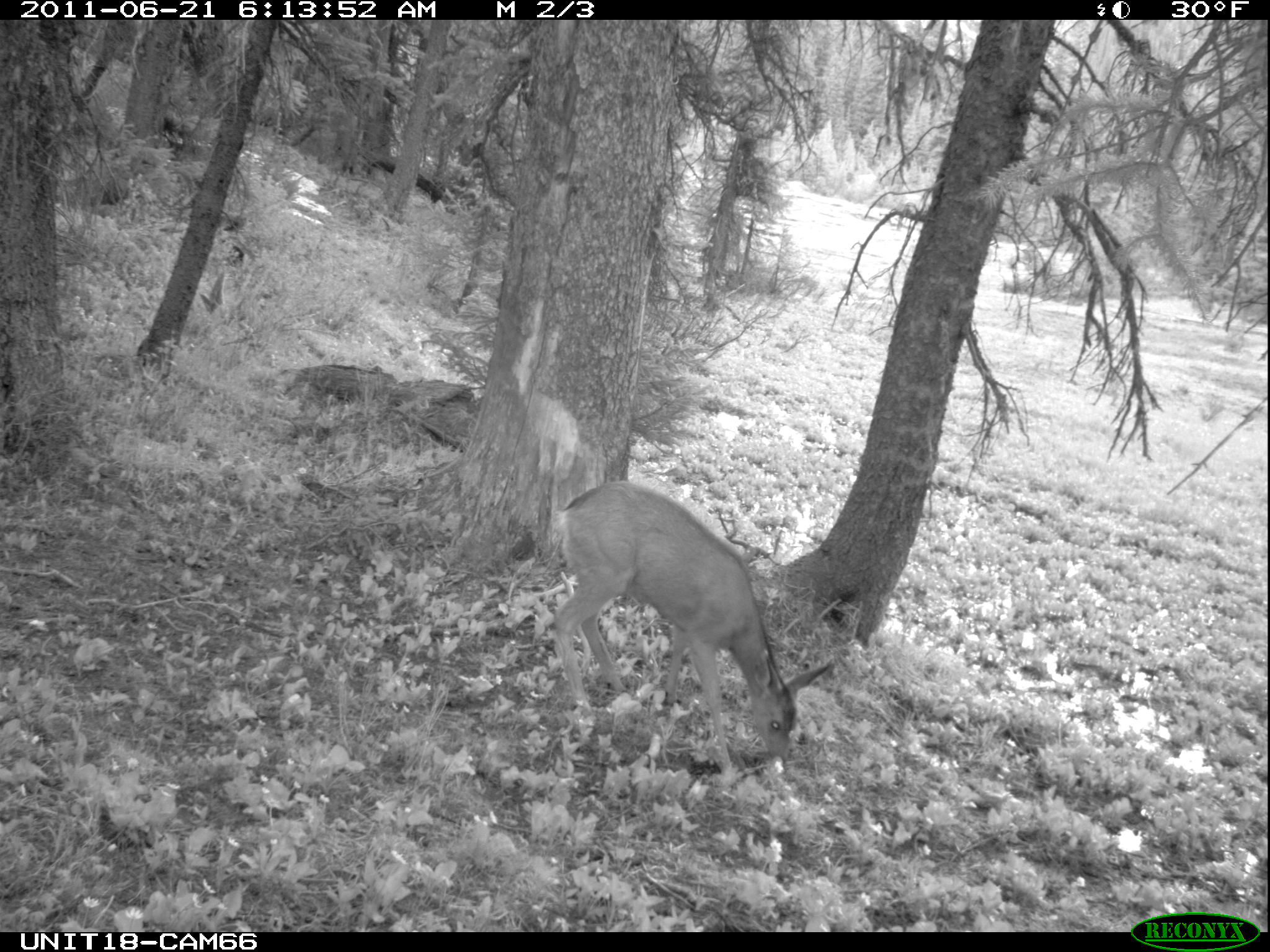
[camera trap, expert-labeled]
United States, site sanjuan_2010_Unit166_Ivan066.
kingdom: Animalia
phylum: Chordata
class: Mammalia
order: Artiodactyla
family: Cervidae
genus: Odocoileus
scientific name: Odocoileus hemionus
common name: mule deer